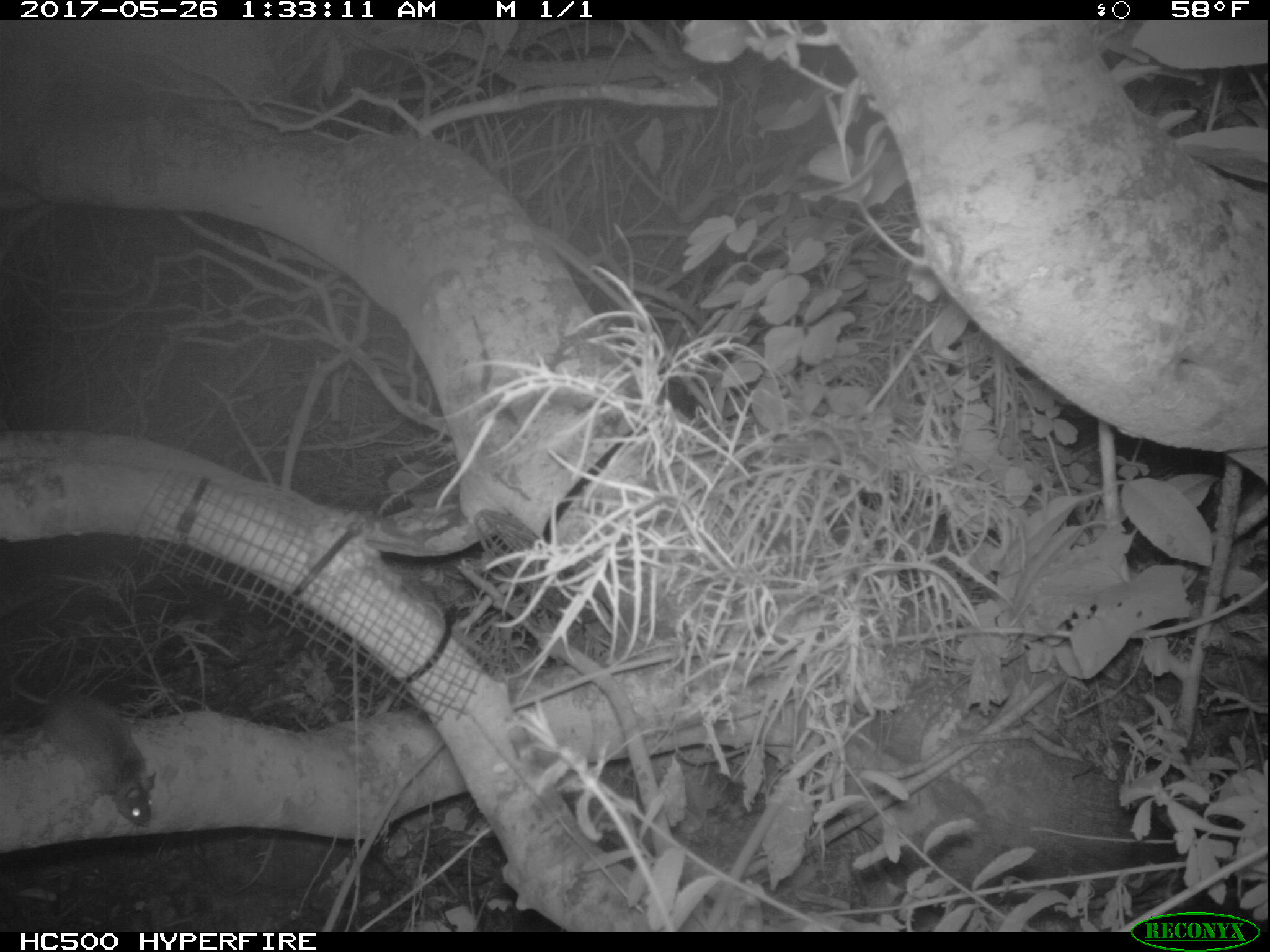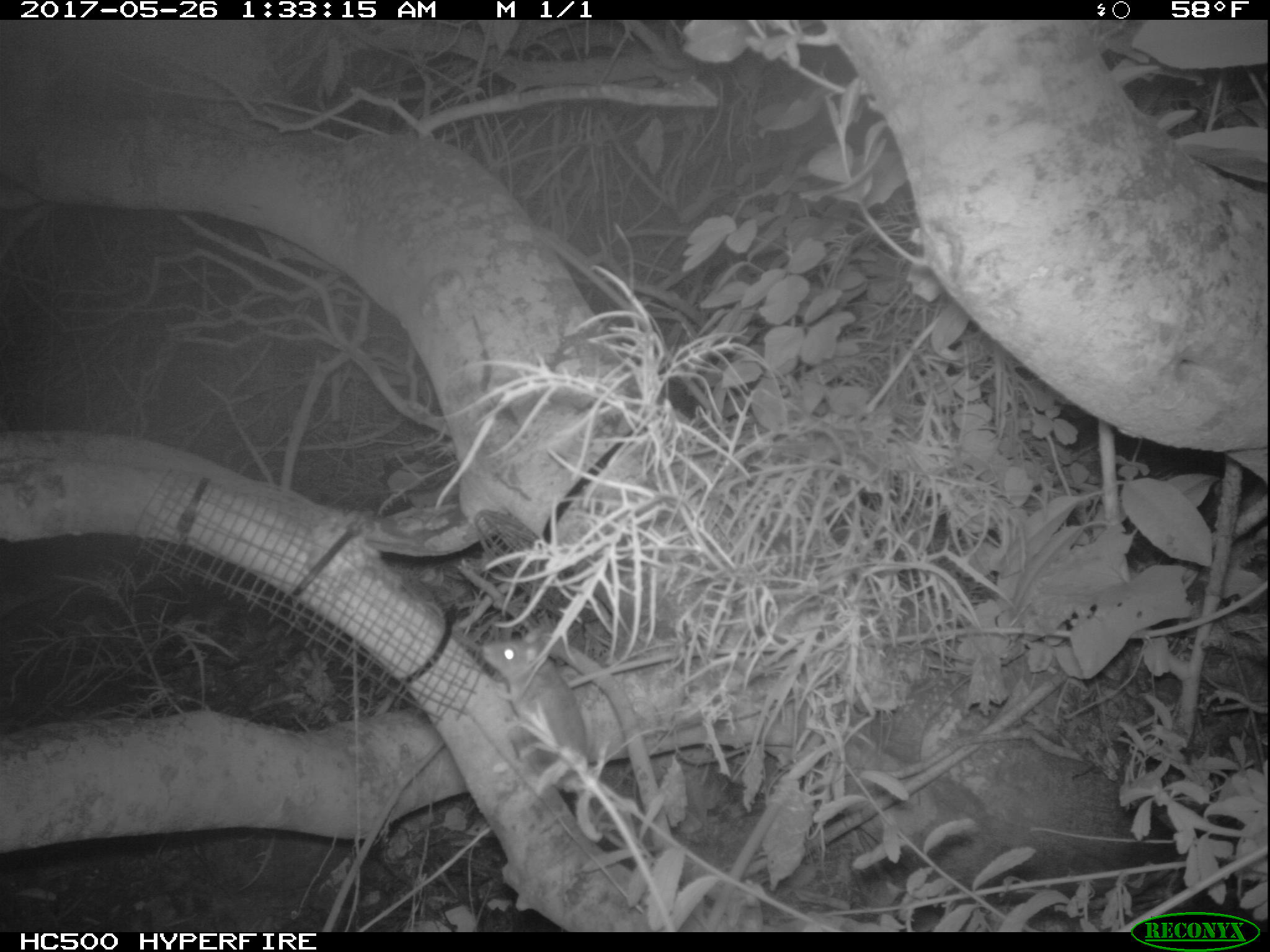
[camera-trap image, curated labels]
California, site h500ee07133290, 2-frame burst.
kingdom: Animalia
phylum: Chordata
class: Mammalia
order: Rodentia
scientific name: Rodentia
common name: rodent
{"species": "rodent (Rodentia)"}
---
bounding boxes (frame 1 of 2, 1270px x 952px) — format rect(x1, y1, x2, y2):
rodent: rect(7, 679, 154, 827)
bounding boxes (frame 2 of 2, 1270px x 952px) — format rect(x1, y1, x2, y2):
rodent: rect(482, 627, 631, 850)